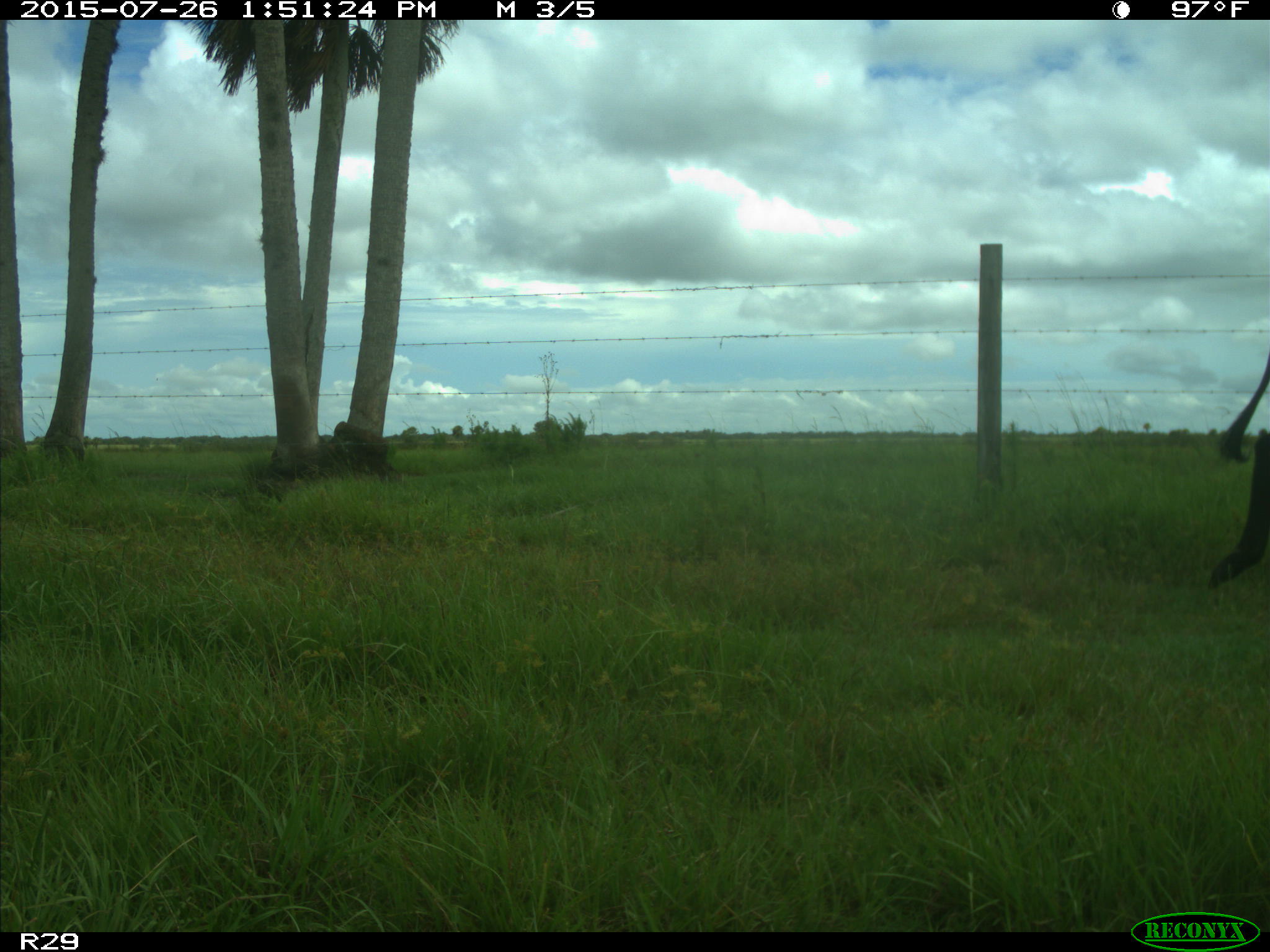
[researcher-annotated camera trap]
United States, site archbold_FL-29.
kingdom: Animalia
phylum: Chordata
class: Mammalia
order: Artiodactyla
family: Bovidae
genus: Bos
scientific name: Bos taurus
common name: domestic cow